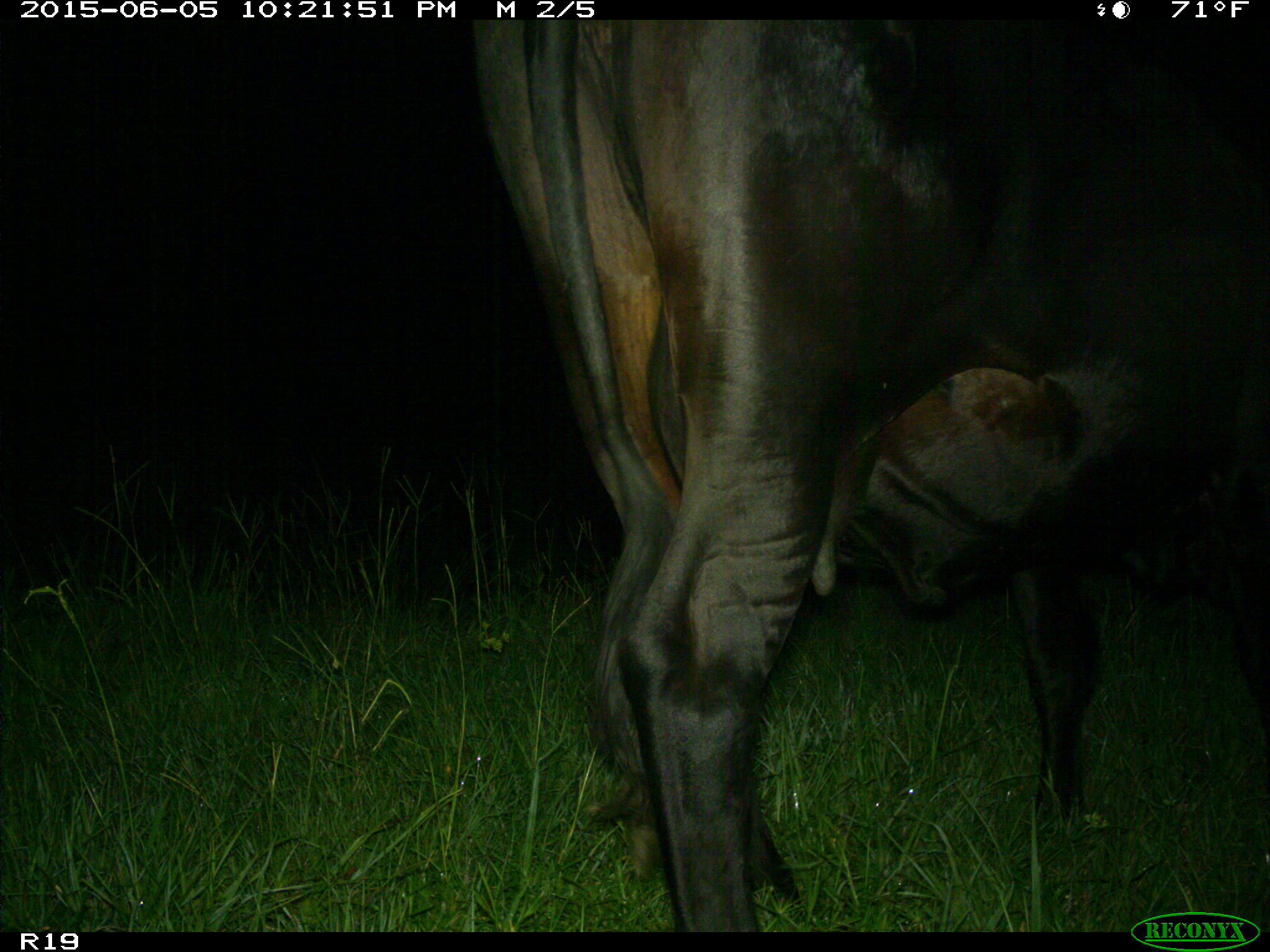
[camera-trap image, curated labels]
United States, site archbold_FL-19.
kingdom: Animalia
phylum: Chordata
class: Mammalia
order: Artiodactyla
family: Bovidae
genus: Bos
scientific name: Bos taurus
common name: domestic cow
Bos taurus (domestic cow).